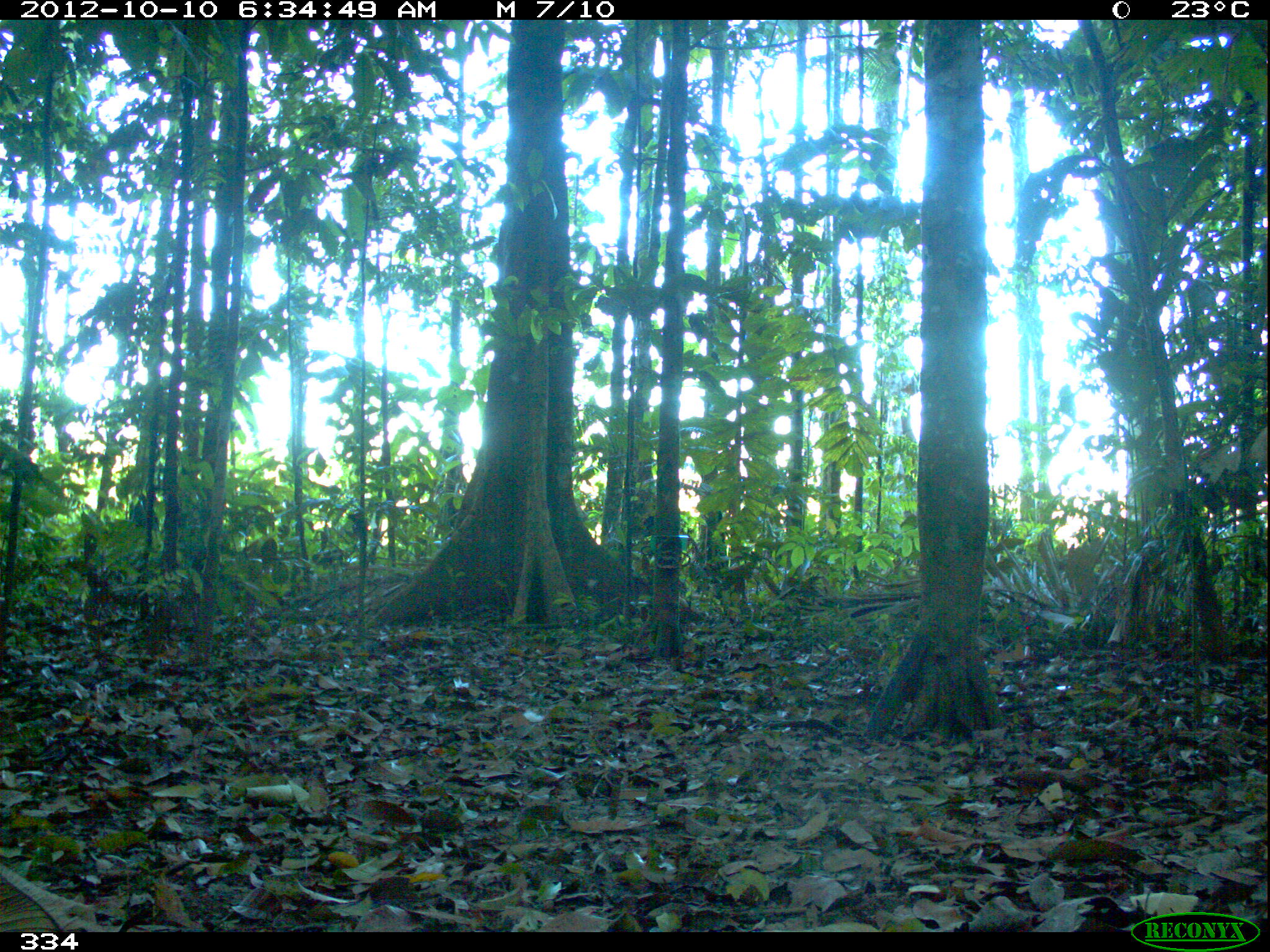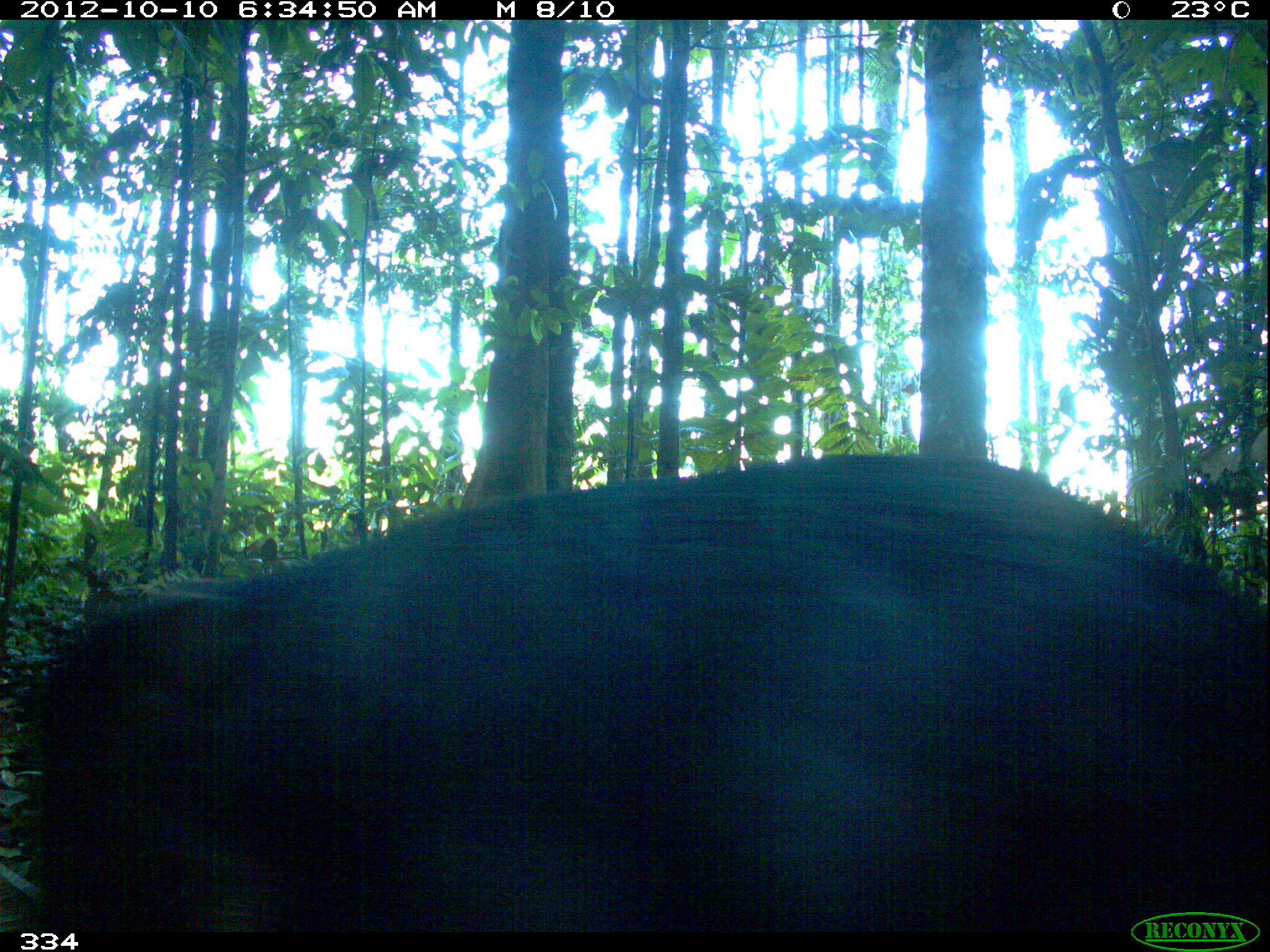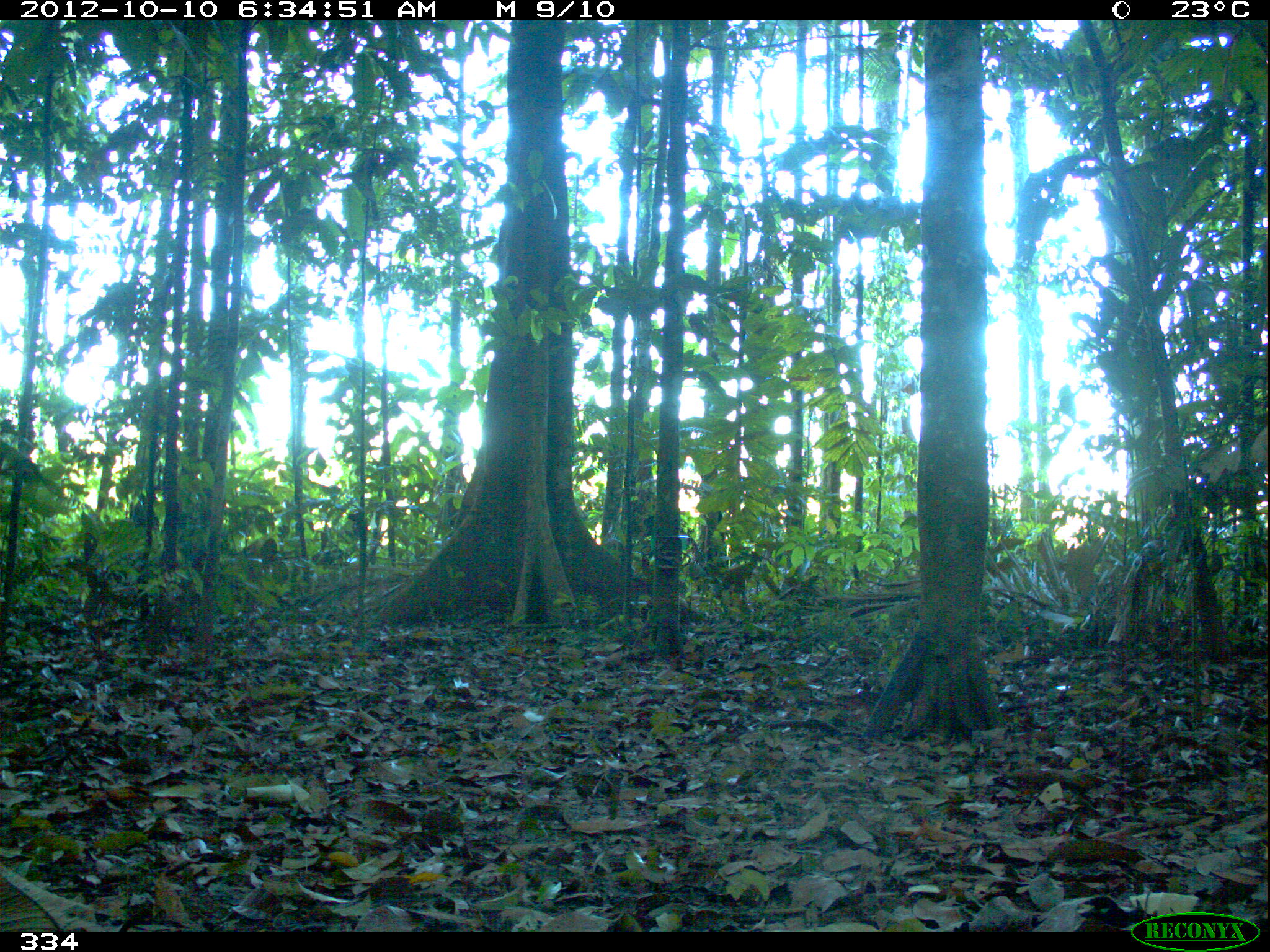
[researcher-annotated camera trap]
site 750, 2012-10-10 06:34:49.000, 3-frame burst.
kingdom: Animalia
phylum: Chordata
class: Mammalia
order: Artiodactyla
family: Tayassuidae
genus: Tayassu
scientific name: Tayassu pecari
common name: white-lipped peccary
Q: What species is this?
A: Tayassu pecari (white-lipped peccary).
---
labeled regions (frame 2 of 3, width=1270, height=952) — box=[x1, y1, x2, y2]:
tayassu pecari: box=[29, 452, 1270, 931]